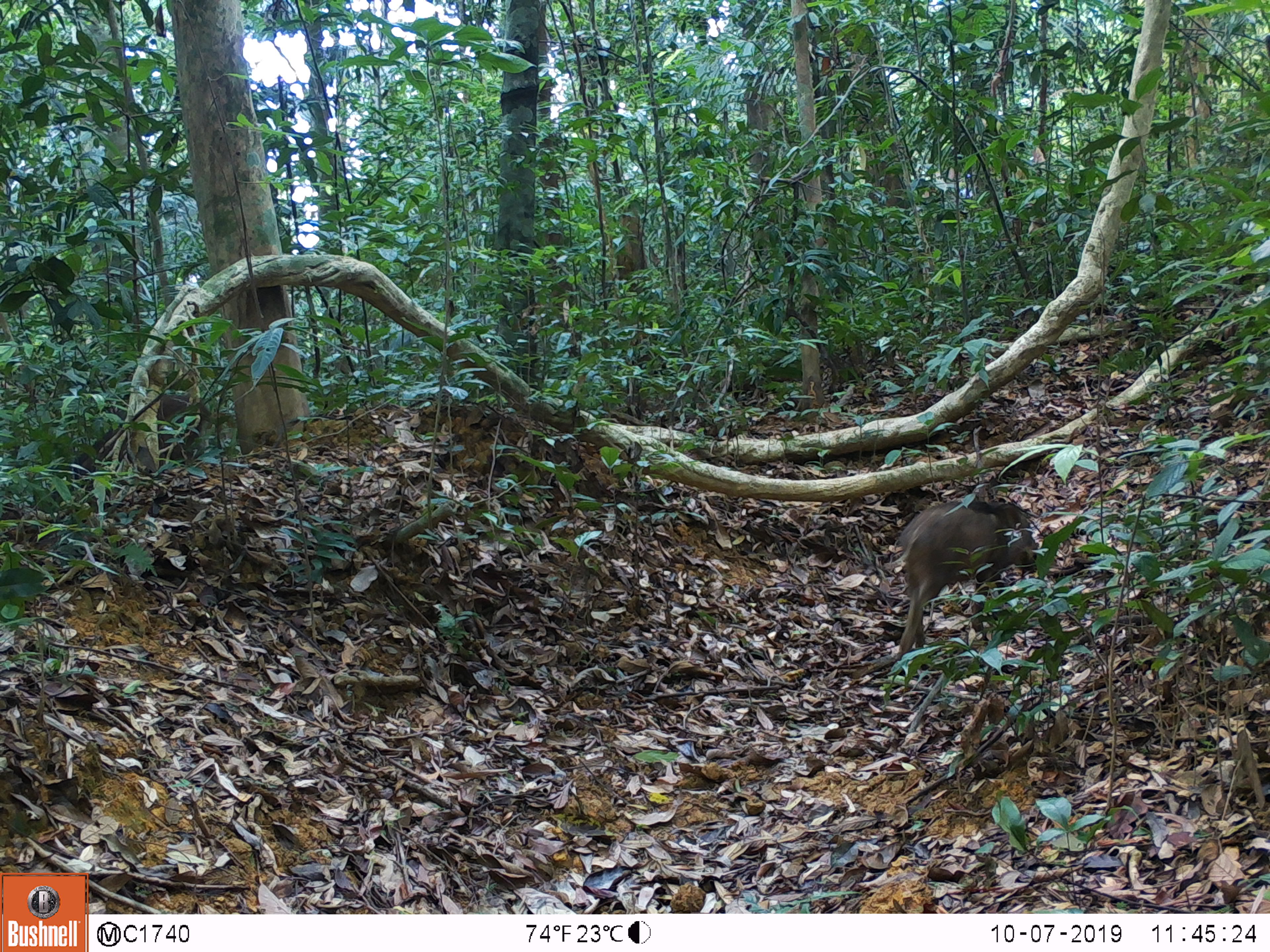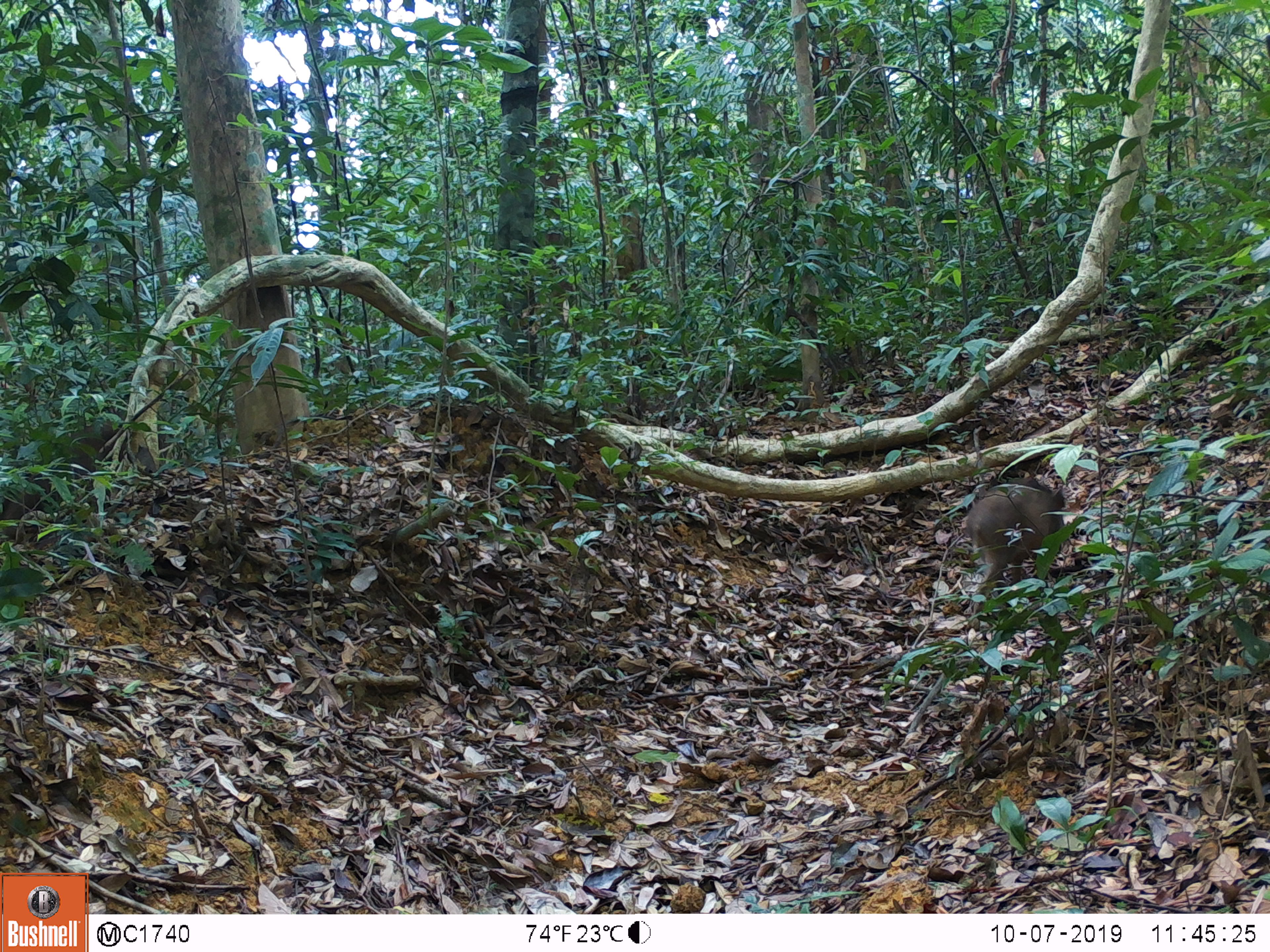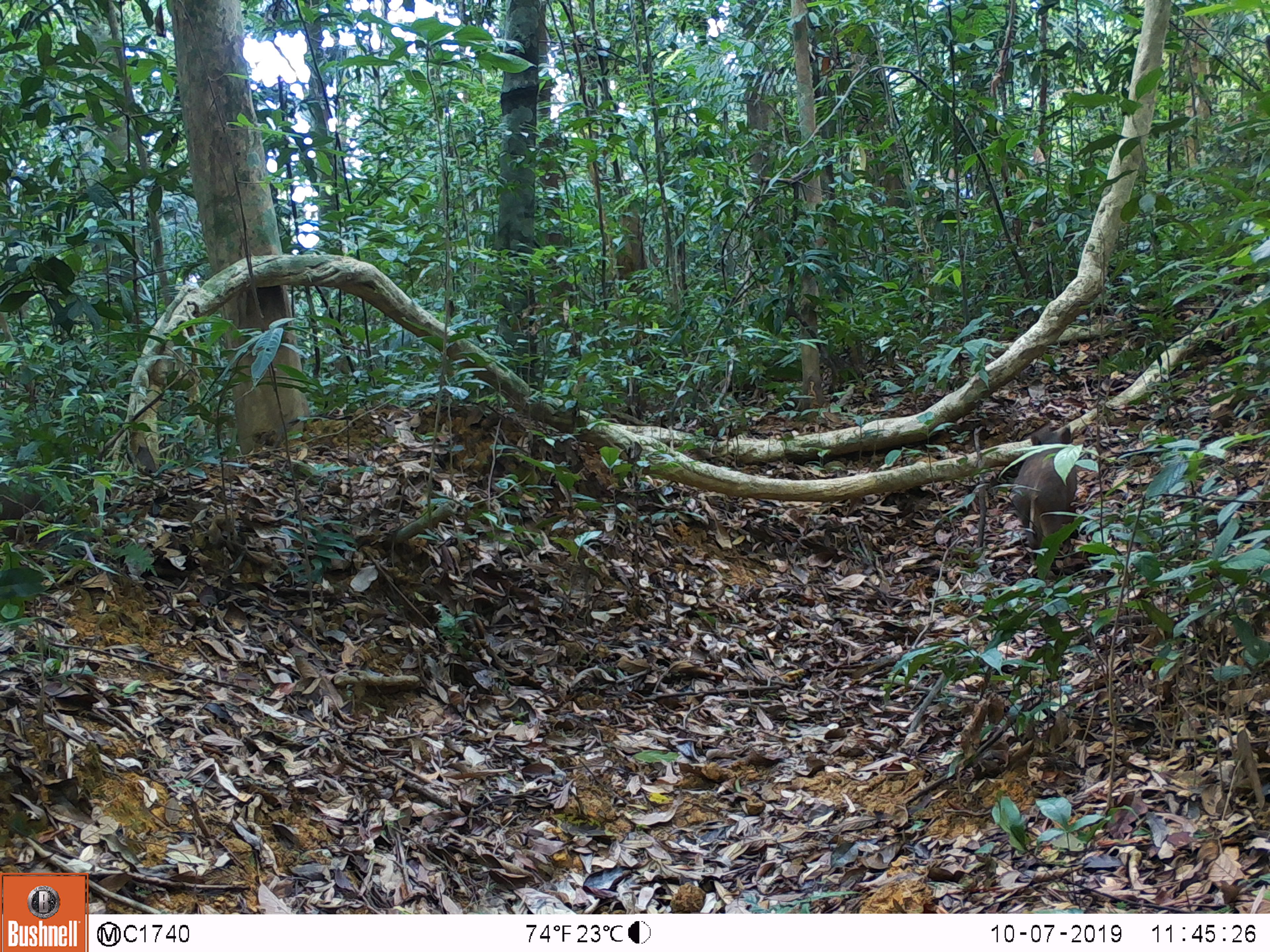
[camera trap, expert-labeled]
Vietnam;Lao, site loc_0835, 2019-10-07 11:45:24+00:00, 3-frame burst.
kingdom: Animalia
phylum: Chordata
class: Mammalia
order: Artiodactyla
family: Suidae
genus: Sus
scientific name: Sus scrofa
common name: eurasian wild pig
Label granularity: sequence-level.